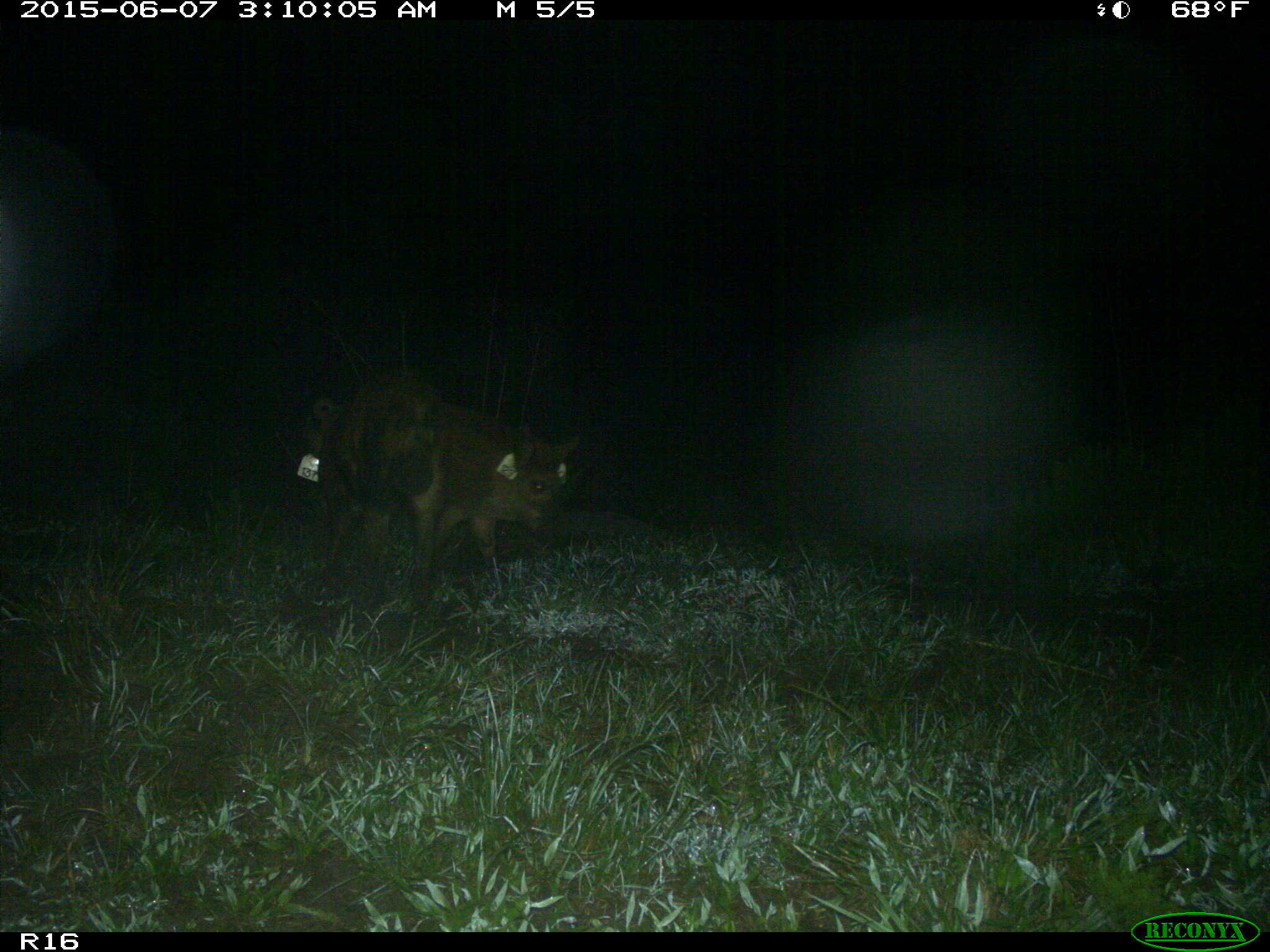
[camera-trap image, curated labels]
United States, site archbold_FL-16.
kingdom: Animalia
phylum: Chordata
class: Mammalia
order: Artiodactyla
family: Suidae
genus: Sus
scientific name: Sus scrofa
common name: wild boar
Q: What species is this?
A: Sus scrofa (wild boar).